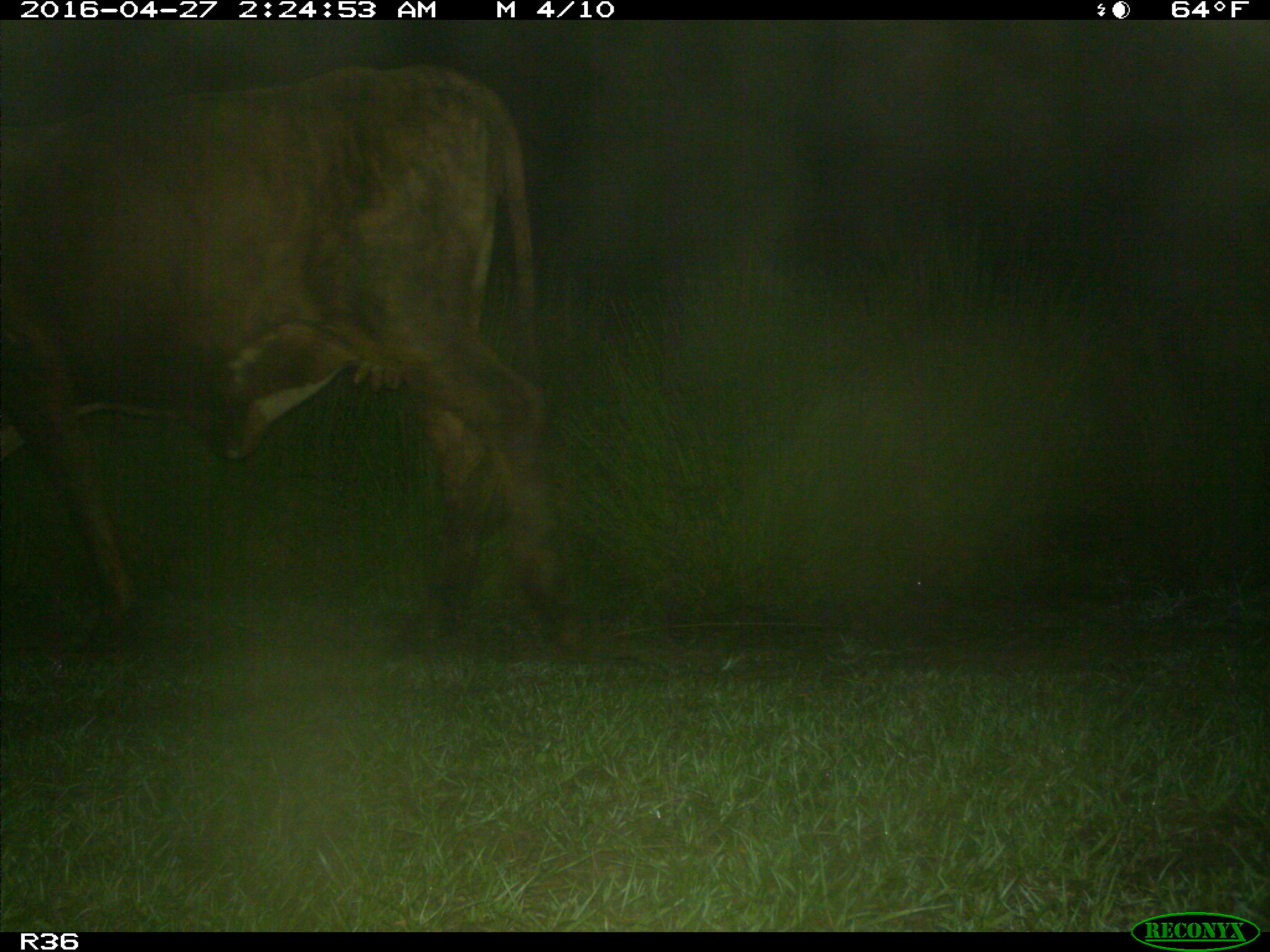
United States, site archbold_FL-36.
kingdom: Animalia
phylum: Chordata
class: Mammalia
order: Artiodactyla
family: Bovidae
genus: Bos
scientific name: Bos taurus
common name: domestic cow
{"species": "Bos taurus (domestic cow)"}